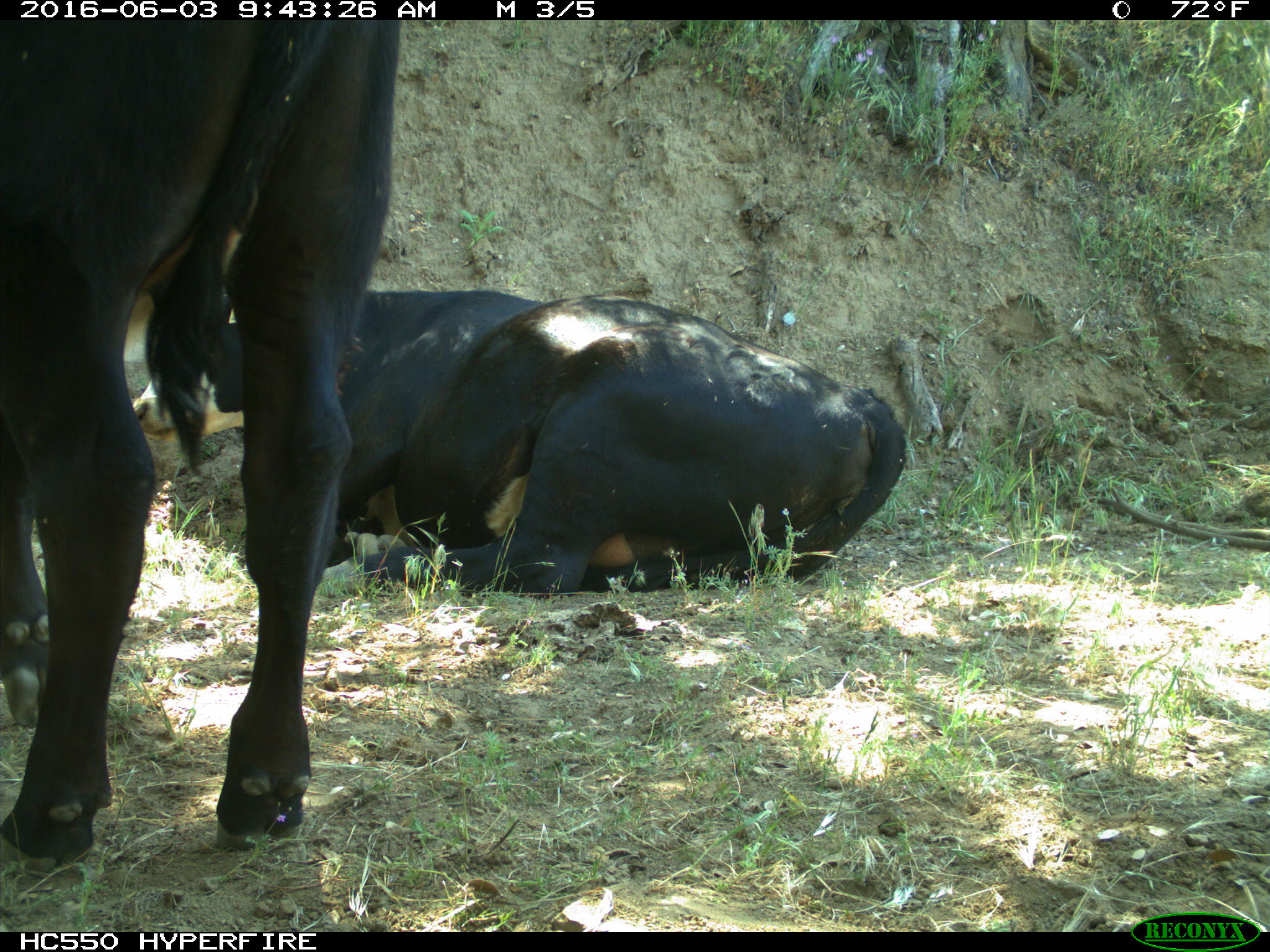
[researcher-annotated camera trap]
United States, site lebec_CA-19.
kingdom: Animalia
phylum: Chordata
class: Mammalia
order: Artiodactyla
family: Bovidae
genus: Bos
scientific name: Bos taurus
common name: domestic cow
Bos taurus (domestic cow).